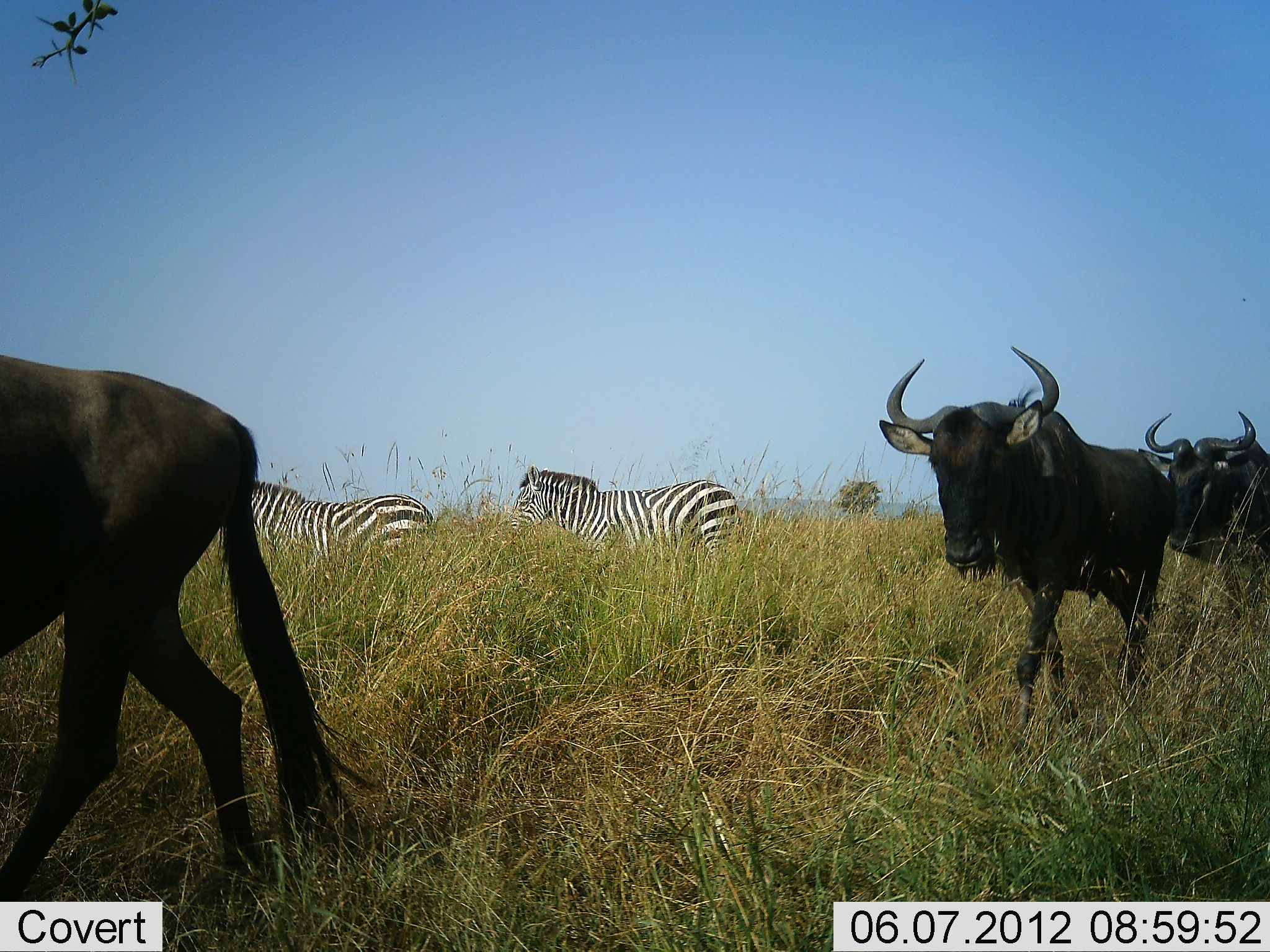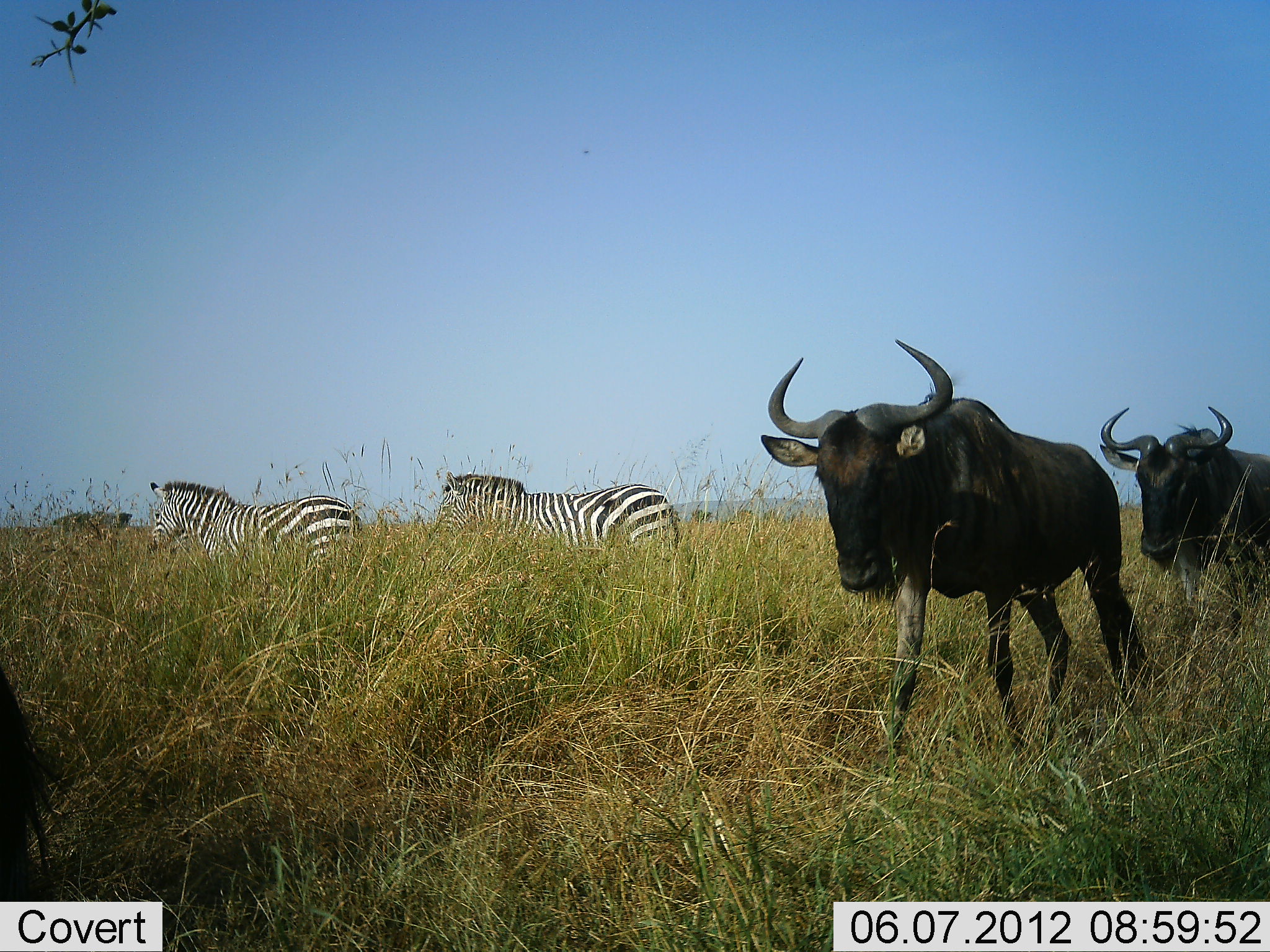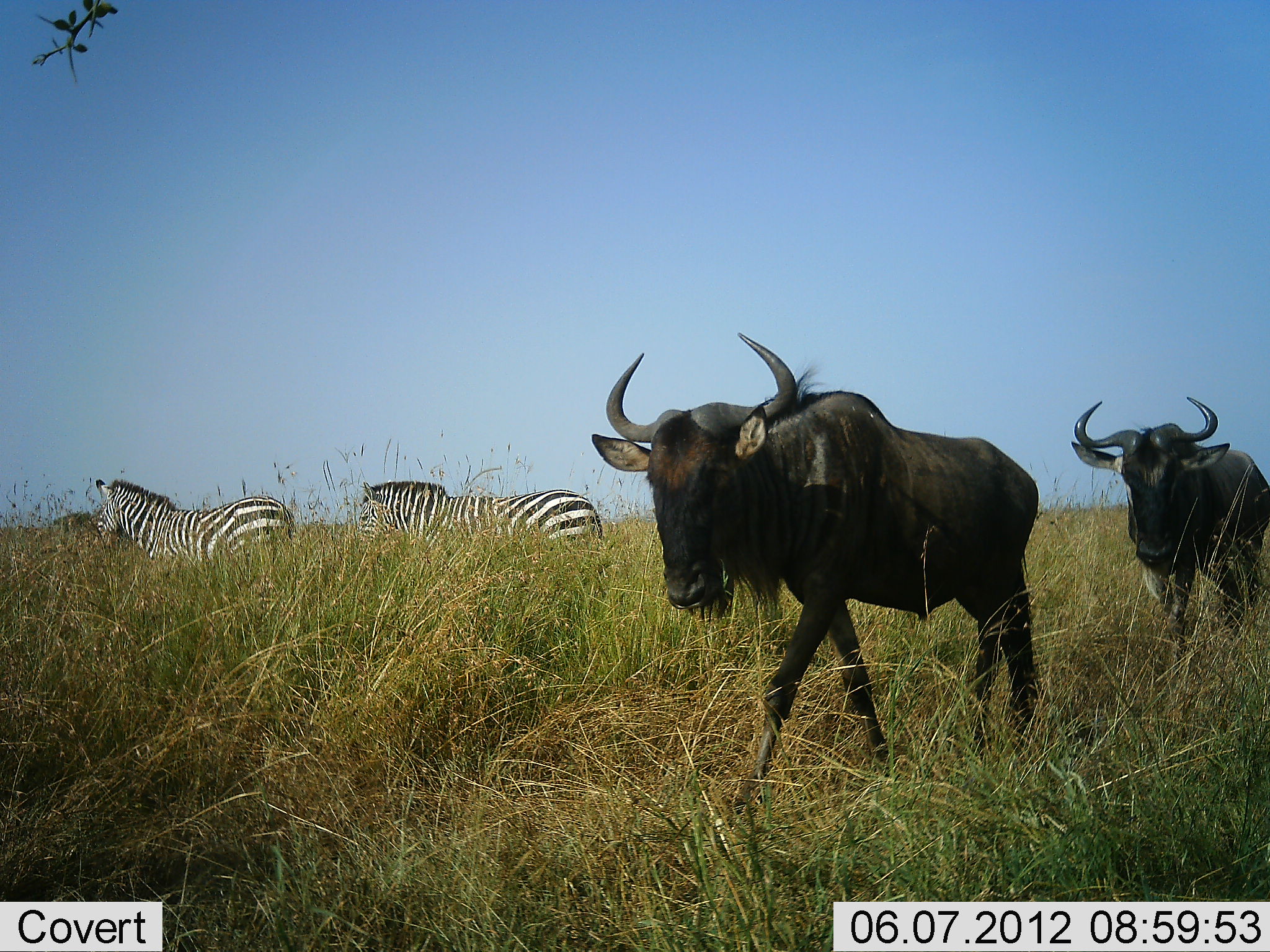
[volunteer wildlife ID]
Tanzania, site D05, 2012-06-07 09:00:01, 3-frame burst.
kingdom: Animalia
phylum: Chordata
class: Mammalia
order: Artiodactyla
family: Bovidae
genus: Connochaetes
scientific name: Connochaetes taurinus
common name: blue wildebeest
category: wildebeest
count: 3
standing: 0%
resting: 0%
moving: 100%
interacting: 0%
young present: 0%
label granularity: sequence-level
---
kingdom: Animalia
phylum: Chordata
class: Mammalia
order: Perissodactyla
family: Equidae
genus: Equus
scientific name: Equus quagga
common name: plains zebra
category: zebra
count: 2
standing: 10%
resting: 0%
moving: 90%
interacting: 0%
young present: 0%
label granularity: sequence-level